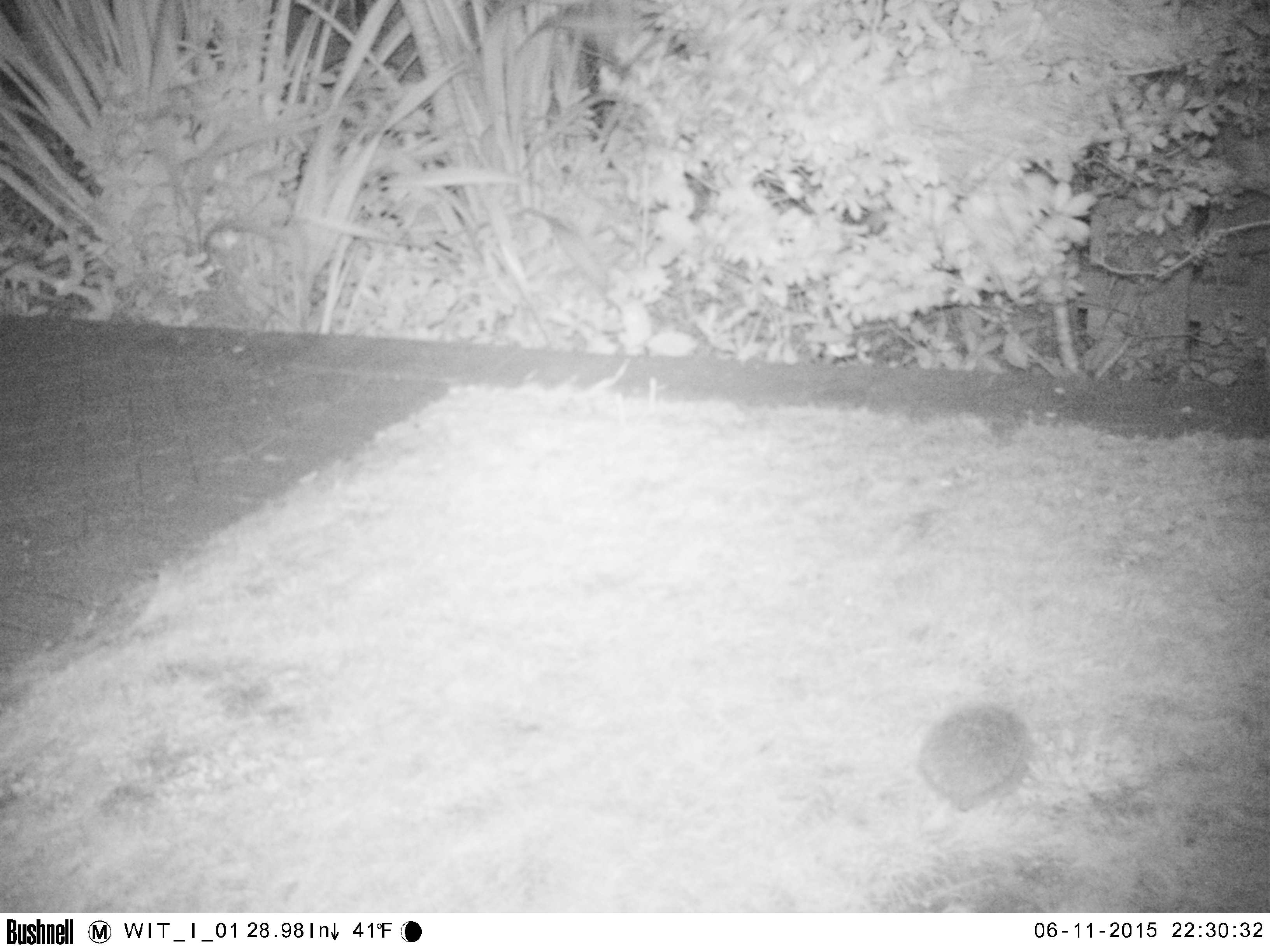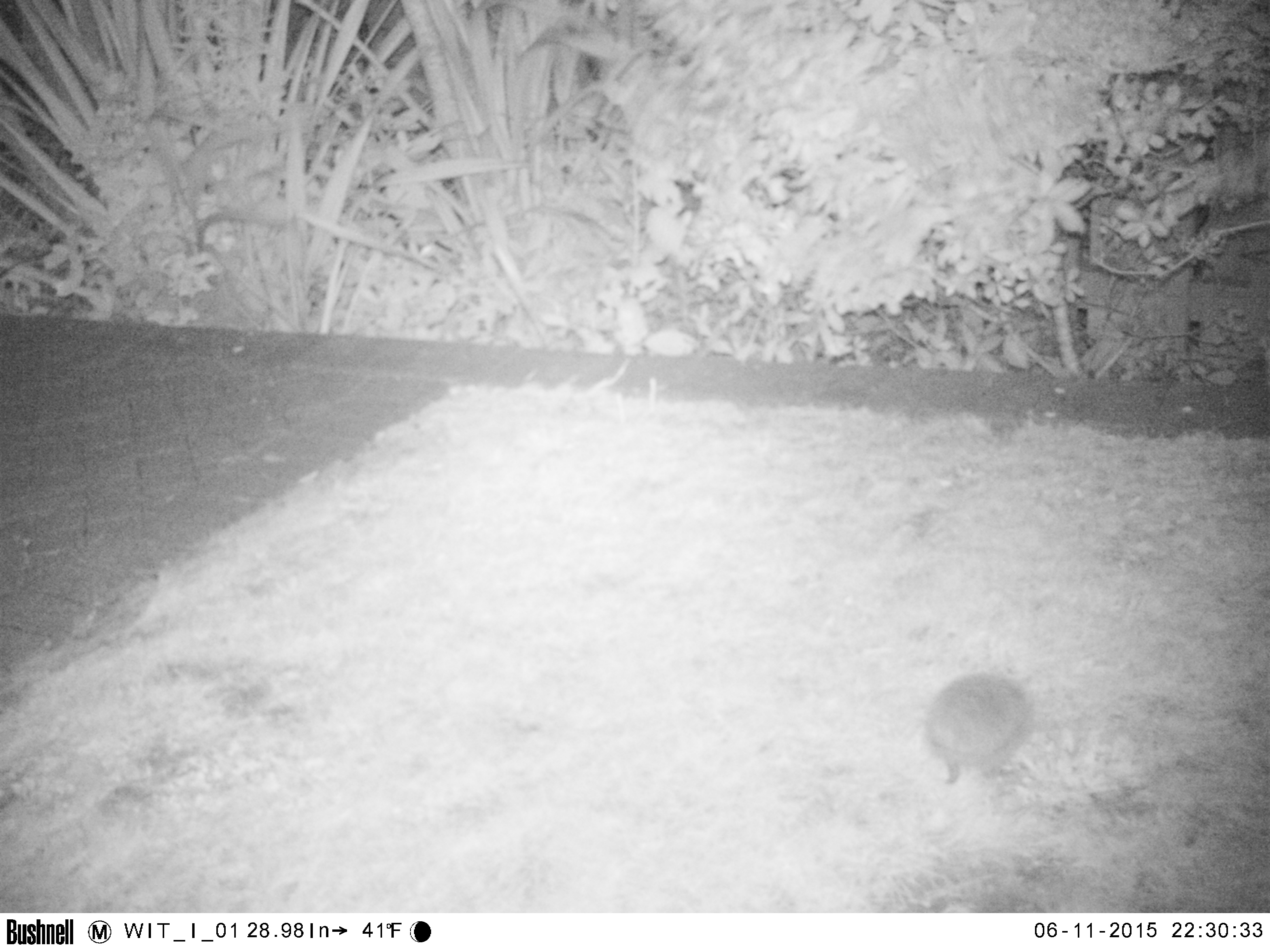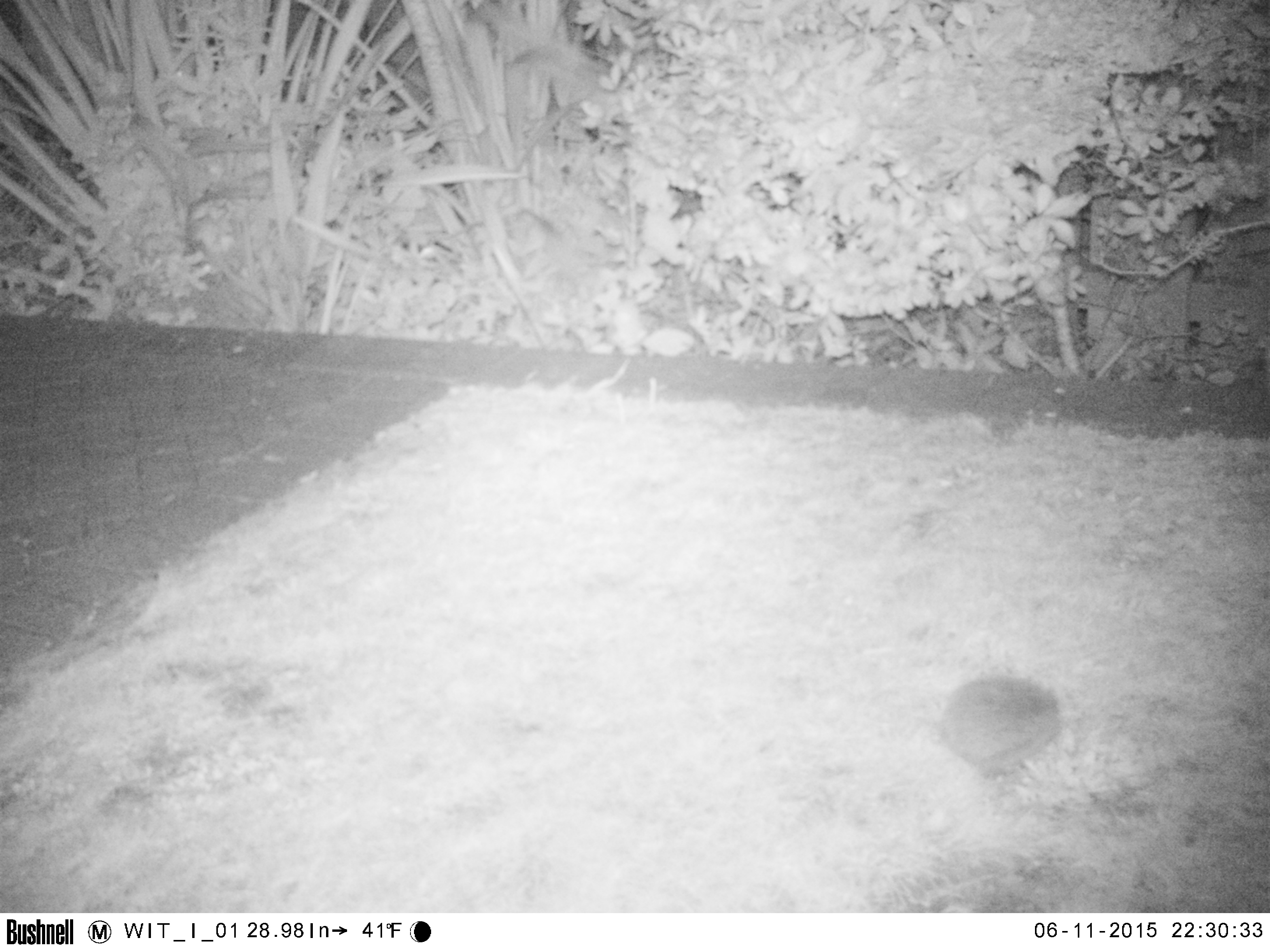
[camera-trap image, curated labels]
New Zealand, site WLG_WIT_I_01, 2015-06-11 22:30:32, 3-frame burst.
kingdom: Animalia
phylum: Chordata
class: Mammalia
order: Eulipotyphla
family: Erinaceidae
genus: Erinaceus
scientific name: Erinaceus europaeus europaeus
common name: european hedgehog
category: hedgehog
Hedgehog (european hedgehog) (Erinaceus europaeus europaeus).